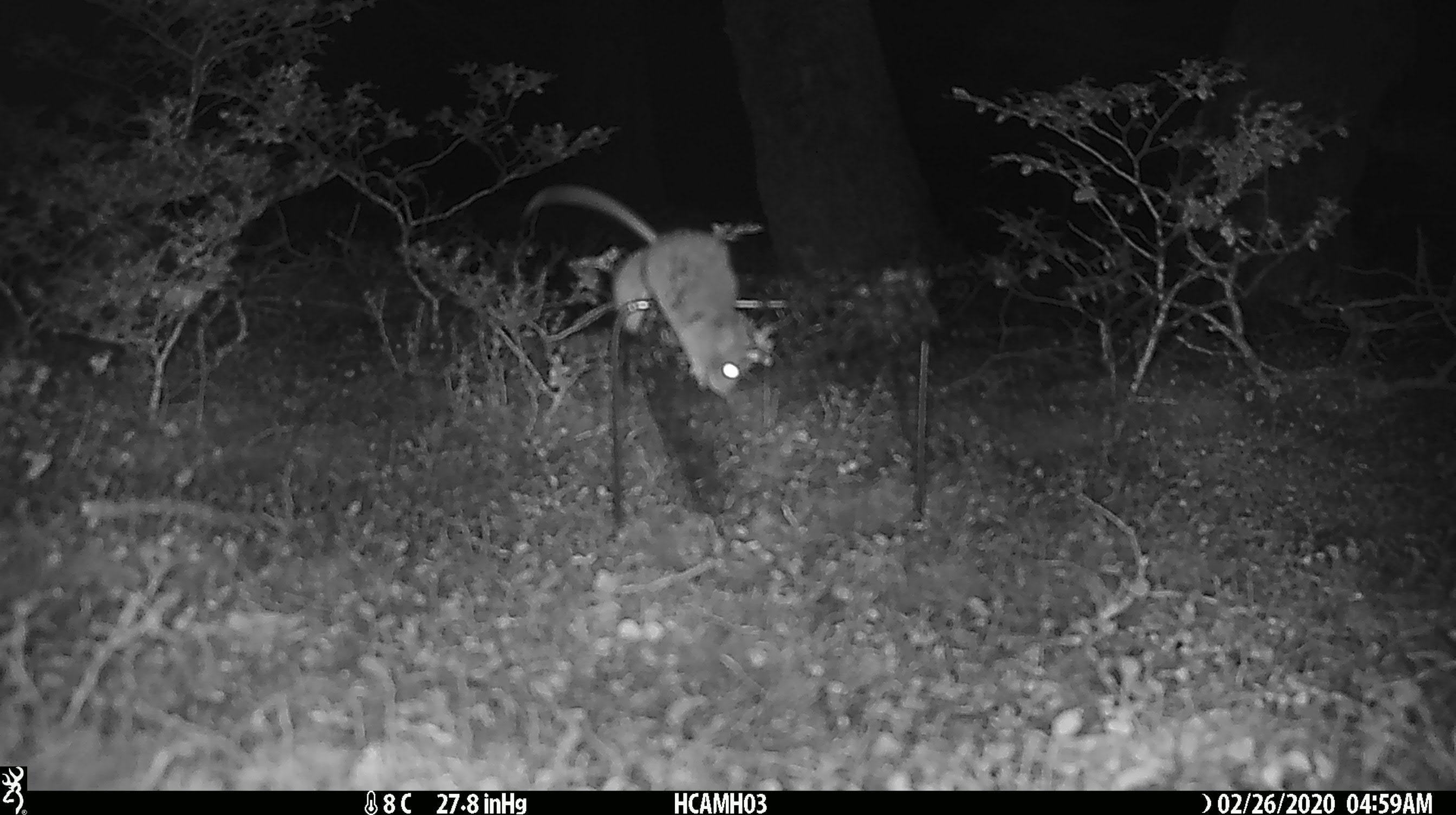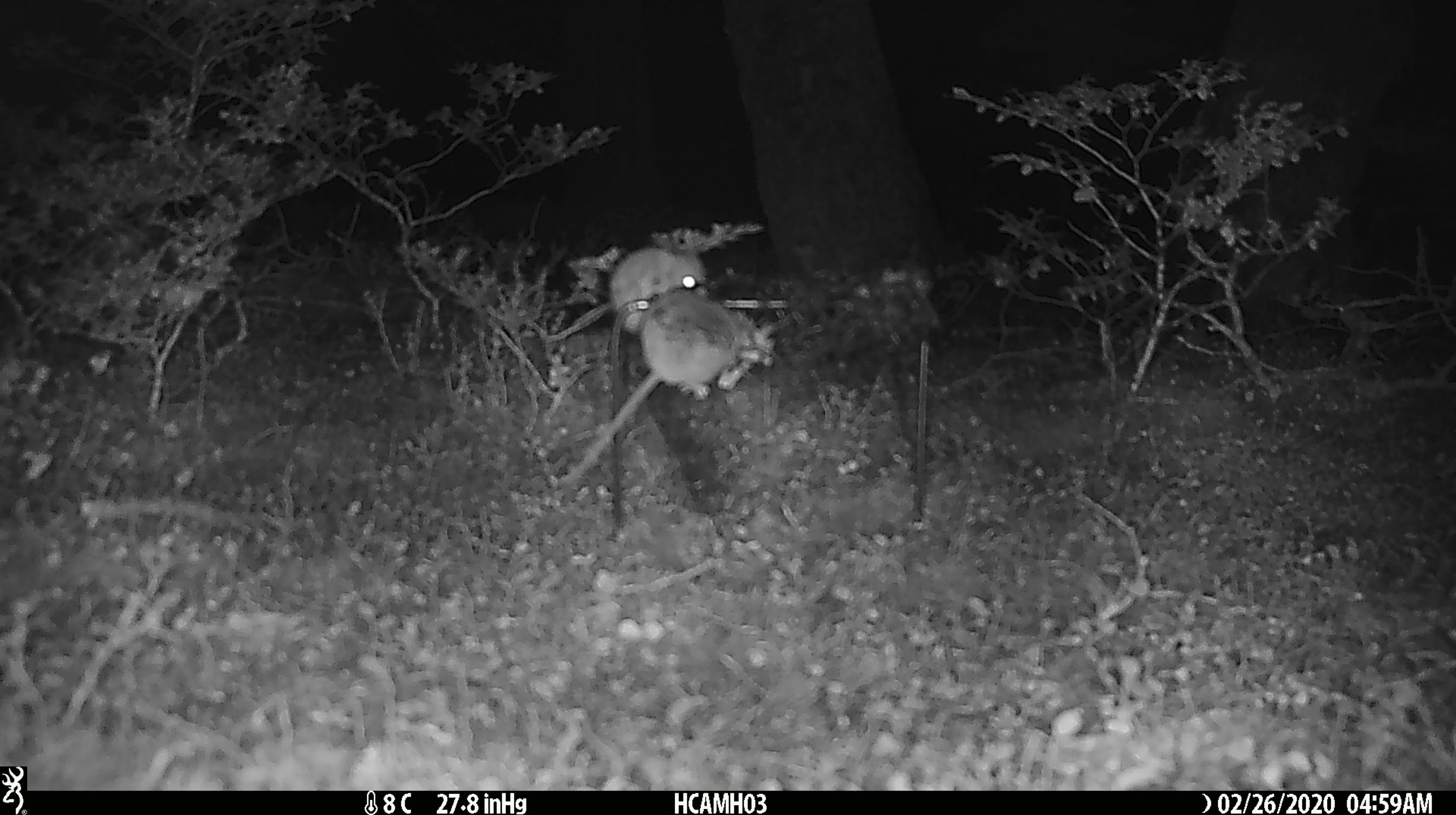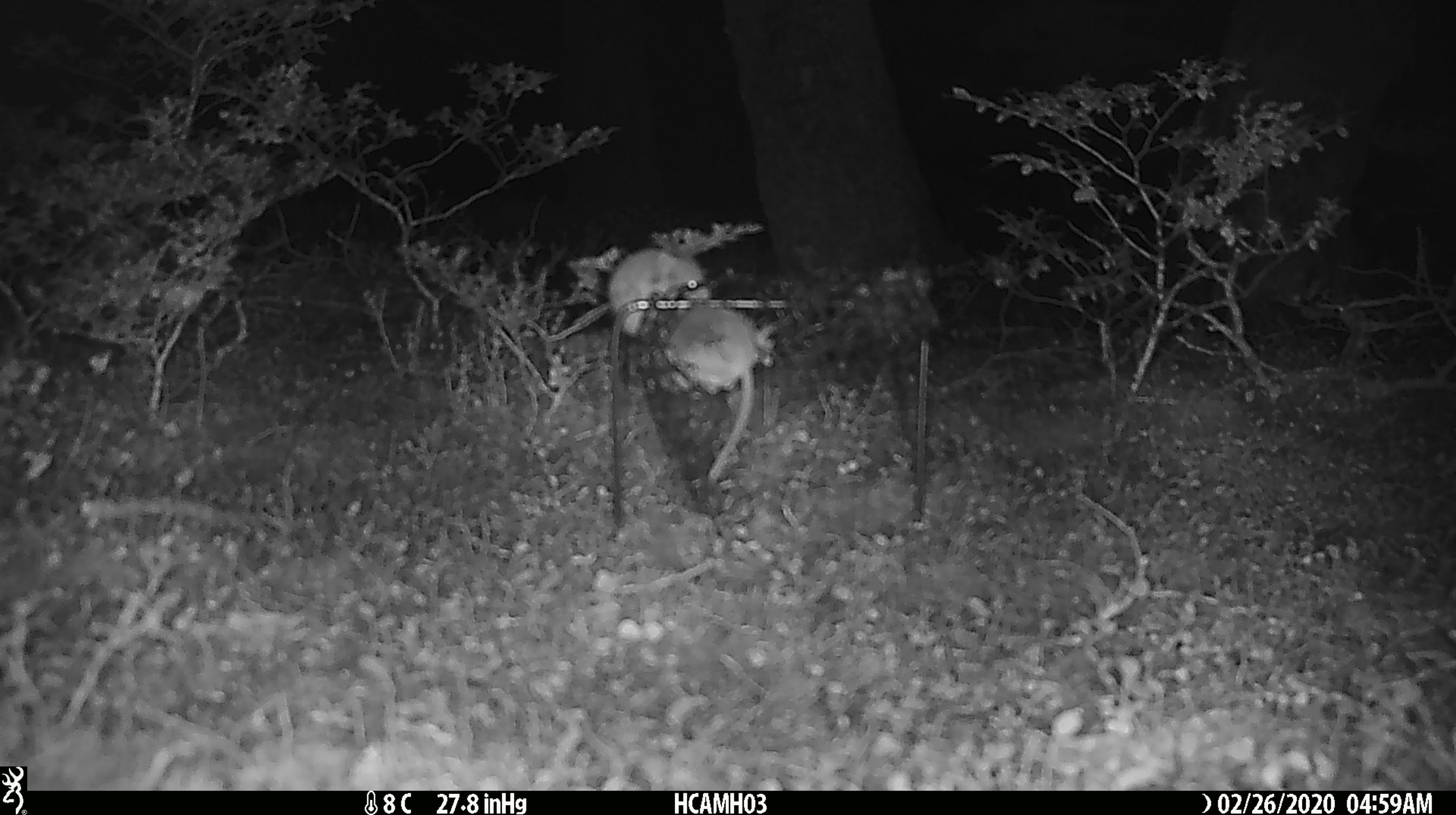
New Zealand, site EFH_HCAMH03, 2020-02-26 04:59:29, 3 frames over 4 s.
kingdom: Animalia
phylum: Chordata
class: Mammalia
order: Rodentia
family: Muridae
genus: Mus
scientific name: Mus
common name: mouse